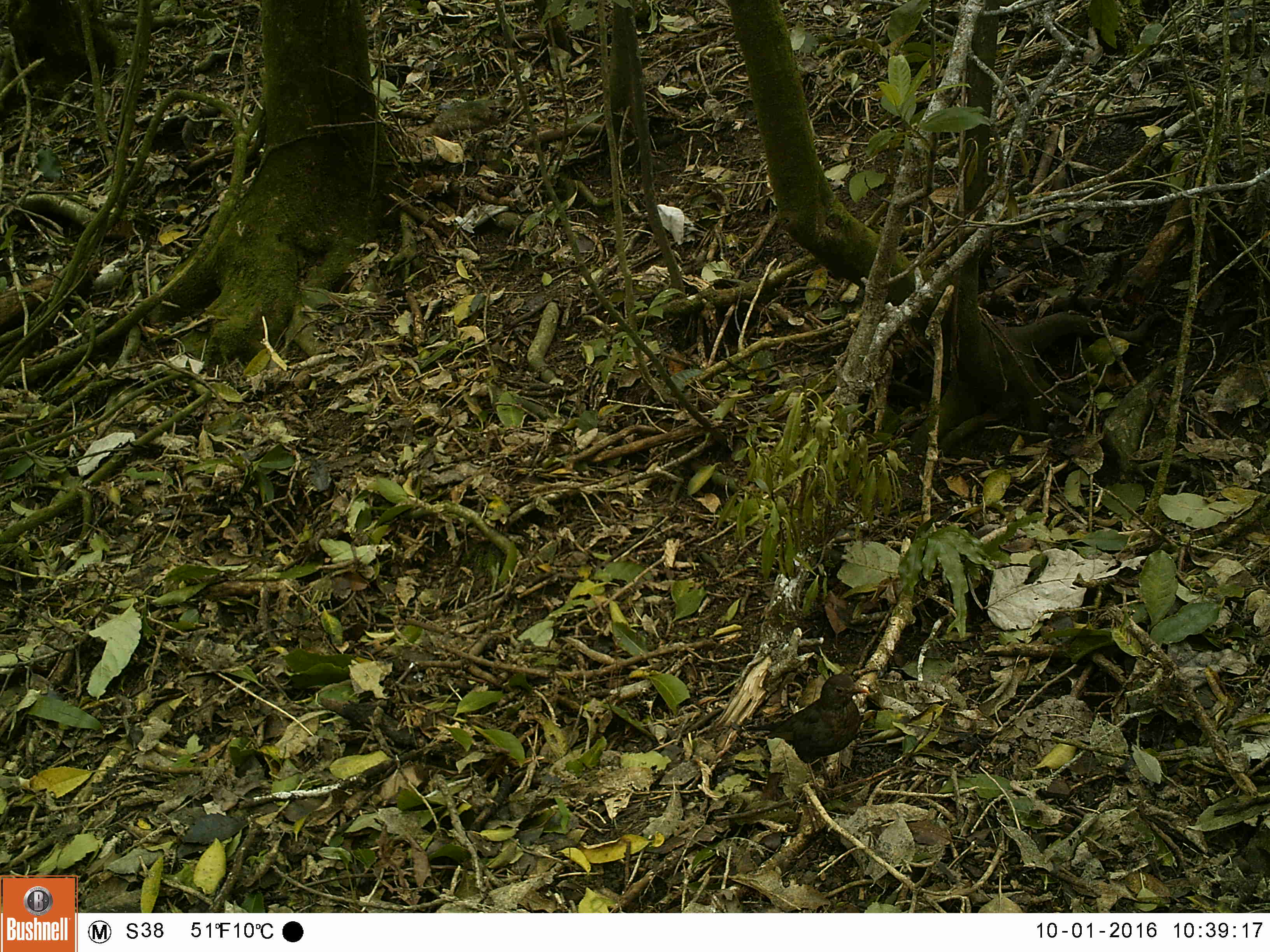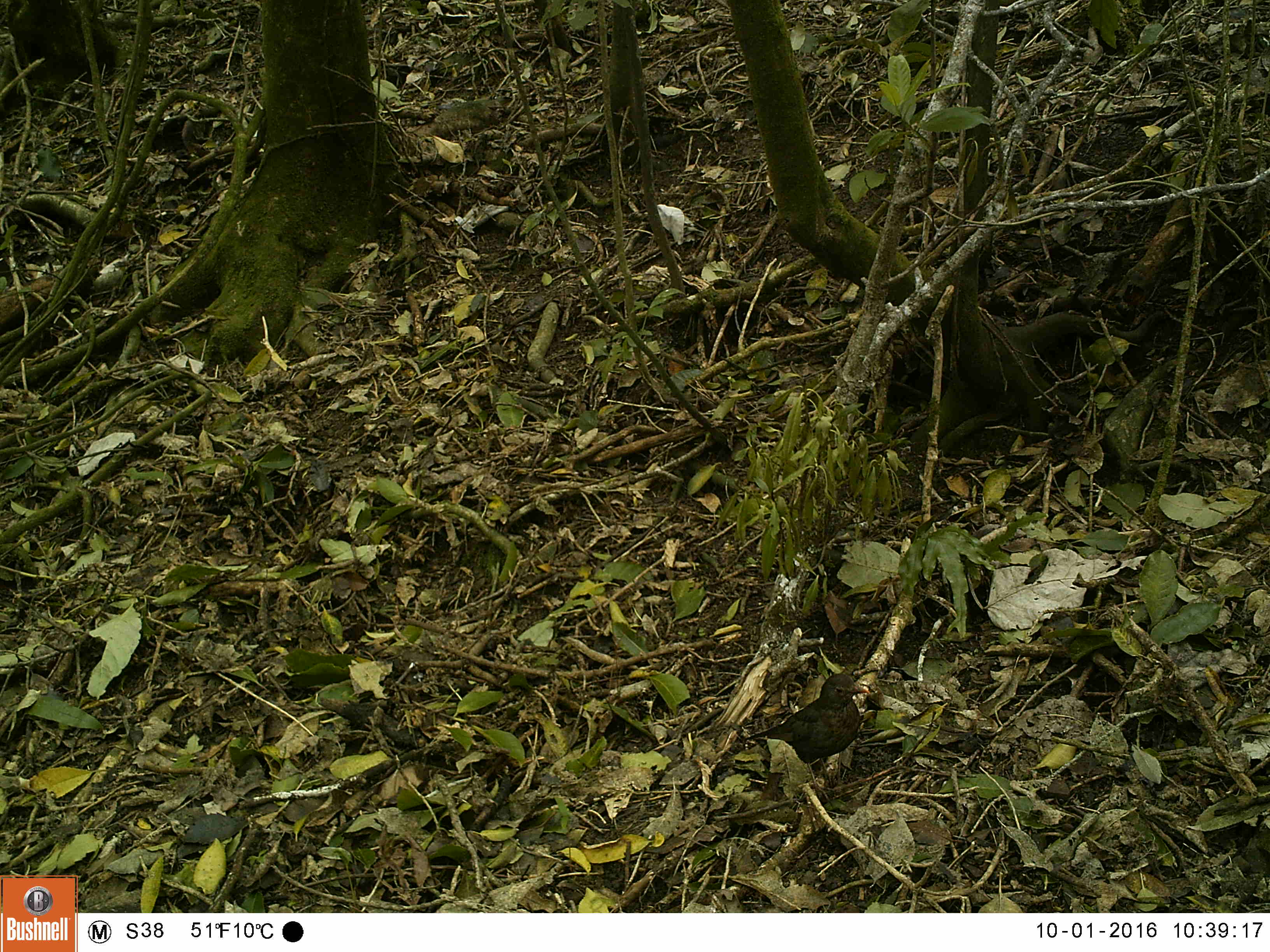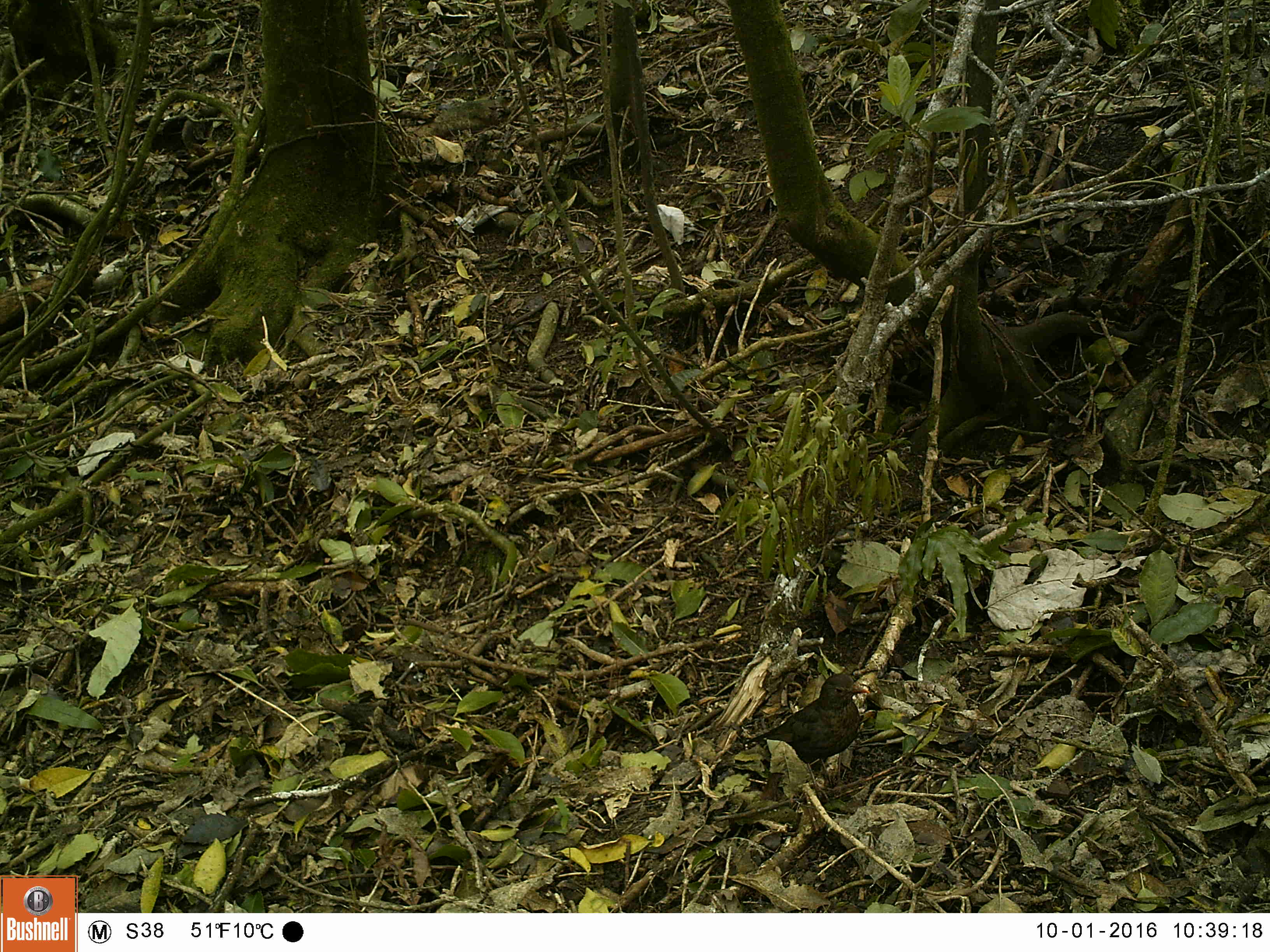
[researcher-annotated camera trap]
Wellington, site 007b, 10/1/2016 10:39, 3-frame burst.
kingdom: Animalia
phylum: Chordata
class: Aves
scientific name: Aves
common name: bird